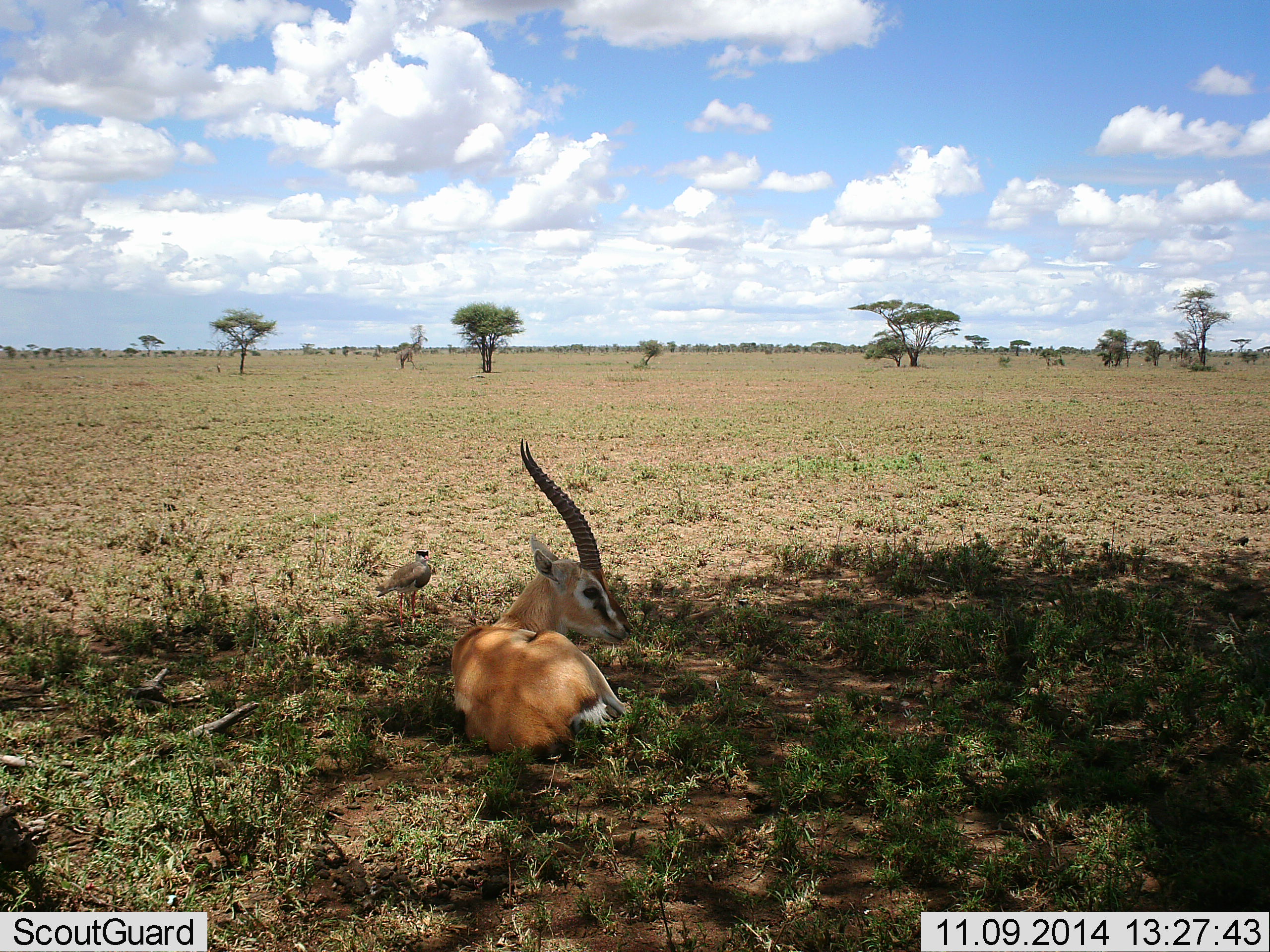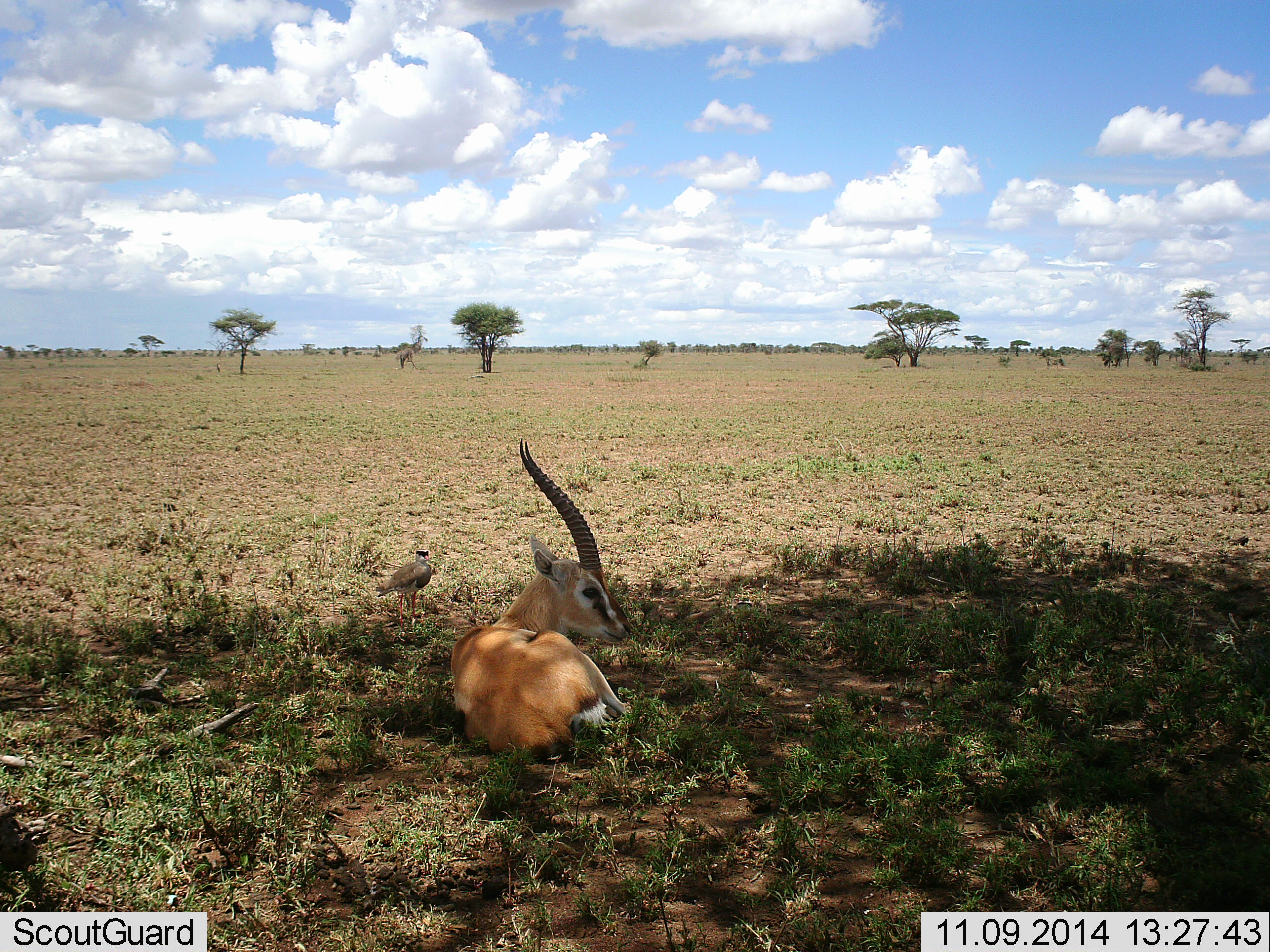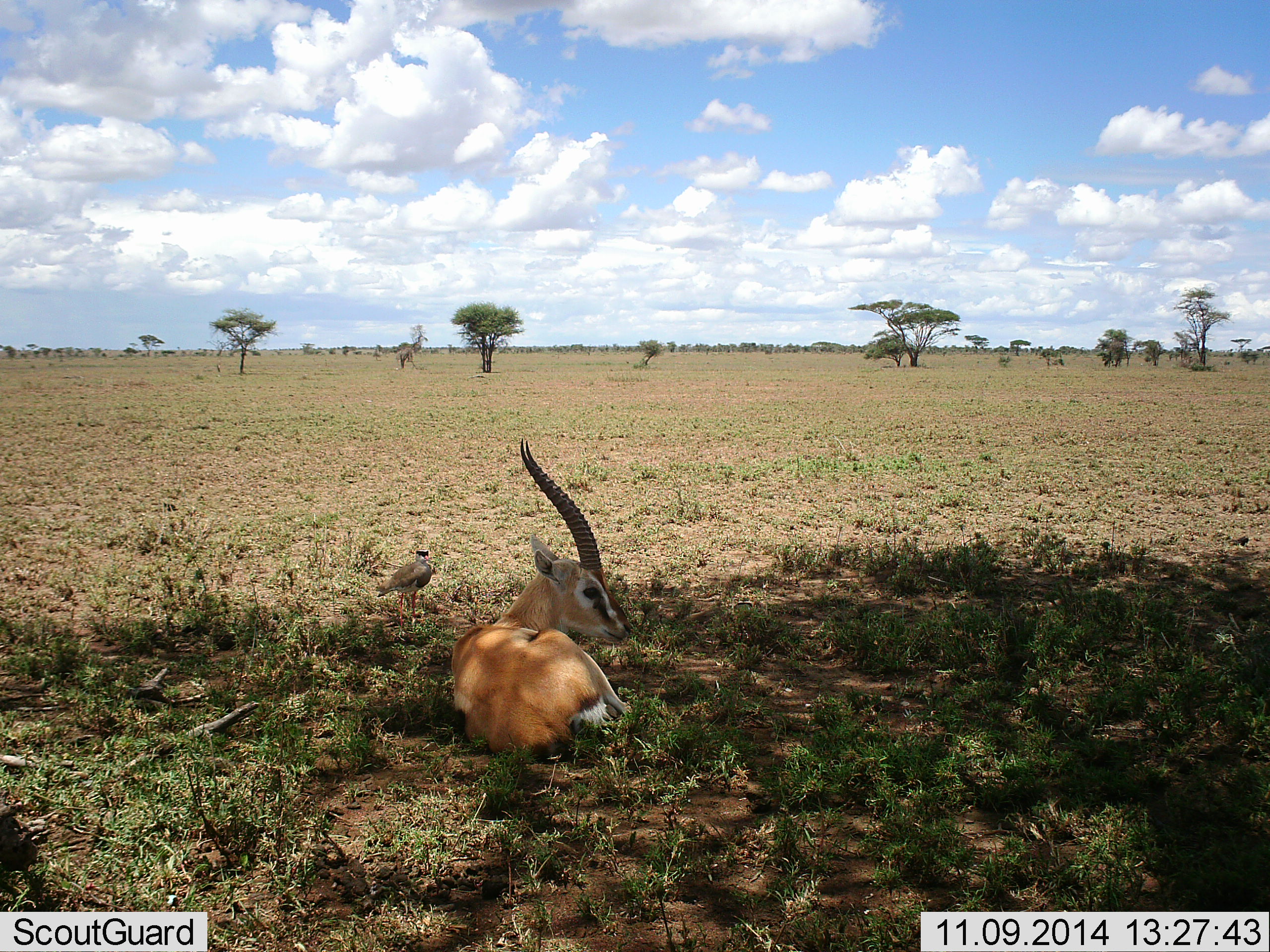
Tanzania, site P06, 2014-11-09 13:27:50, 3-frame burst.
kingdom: Animalia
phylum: Chordata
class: Mammalia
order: Artiodactyla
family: Bovidae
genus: Eudorcas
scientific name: Eudorcas thomsonii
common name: thomson's gazelle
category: gazellethomsons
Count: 1.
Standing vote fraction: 0%.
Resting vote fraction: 100%.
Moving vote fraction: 0%.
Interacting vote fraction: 0%.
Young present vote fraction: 0%.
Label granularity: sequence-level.